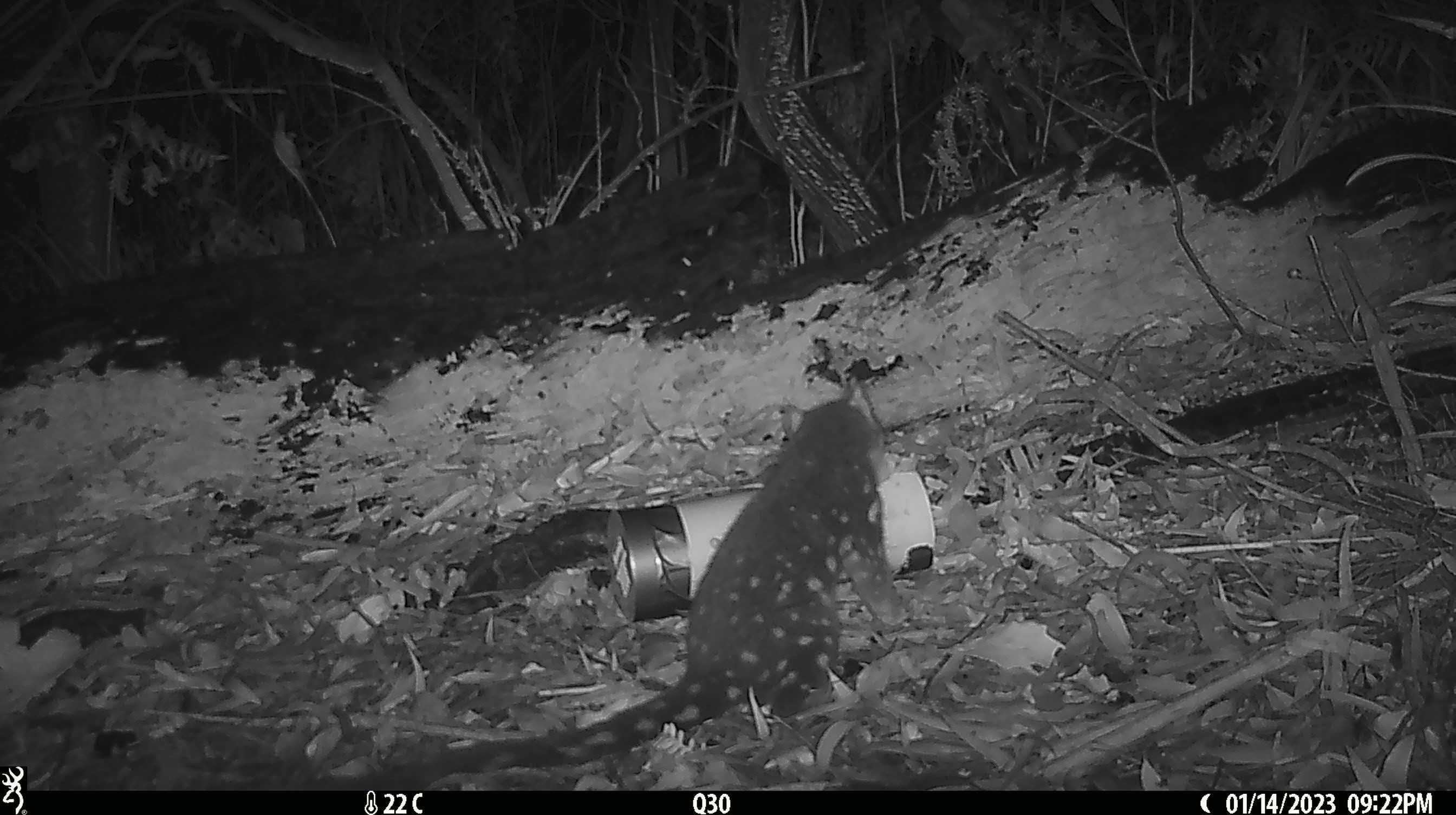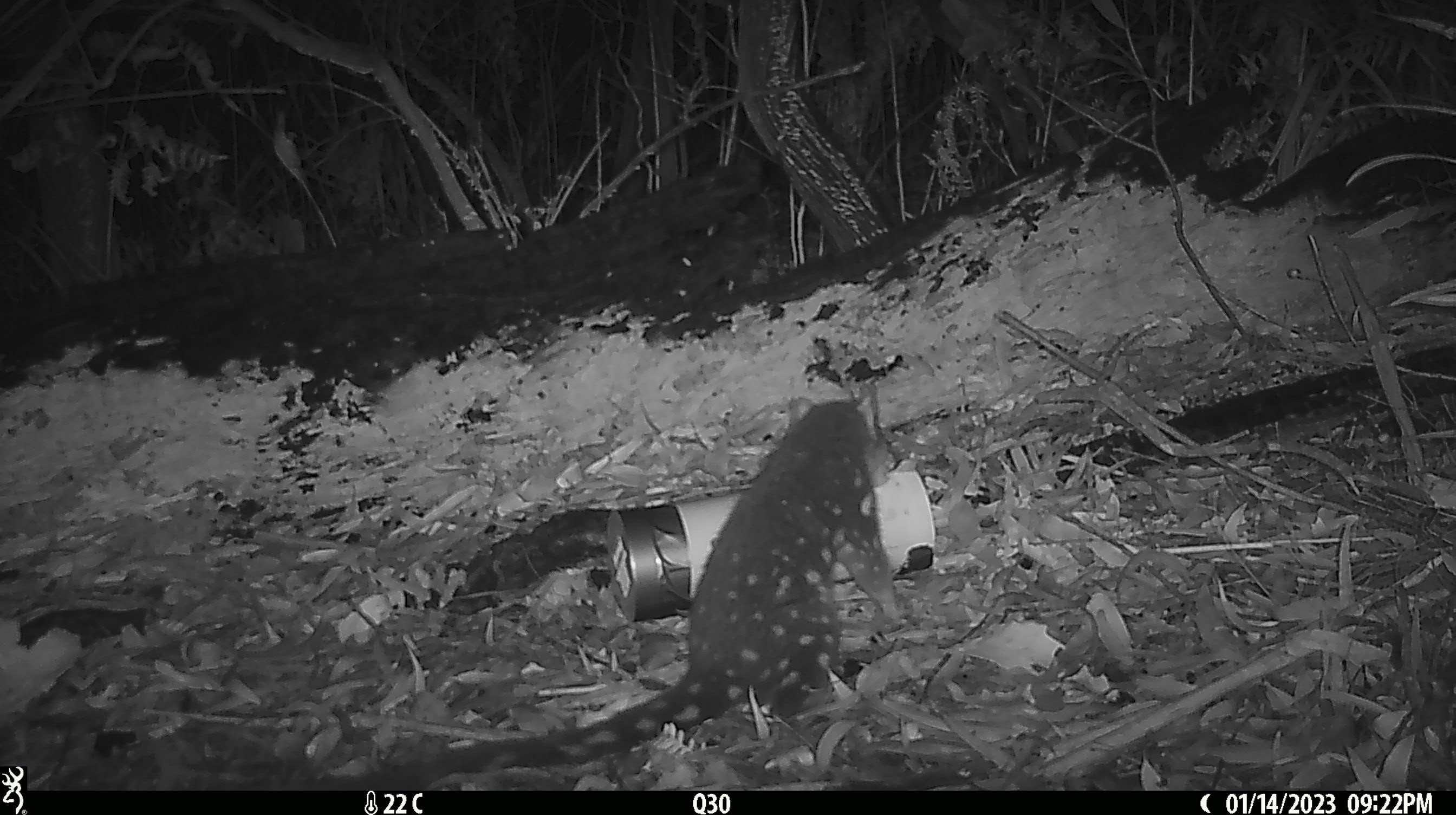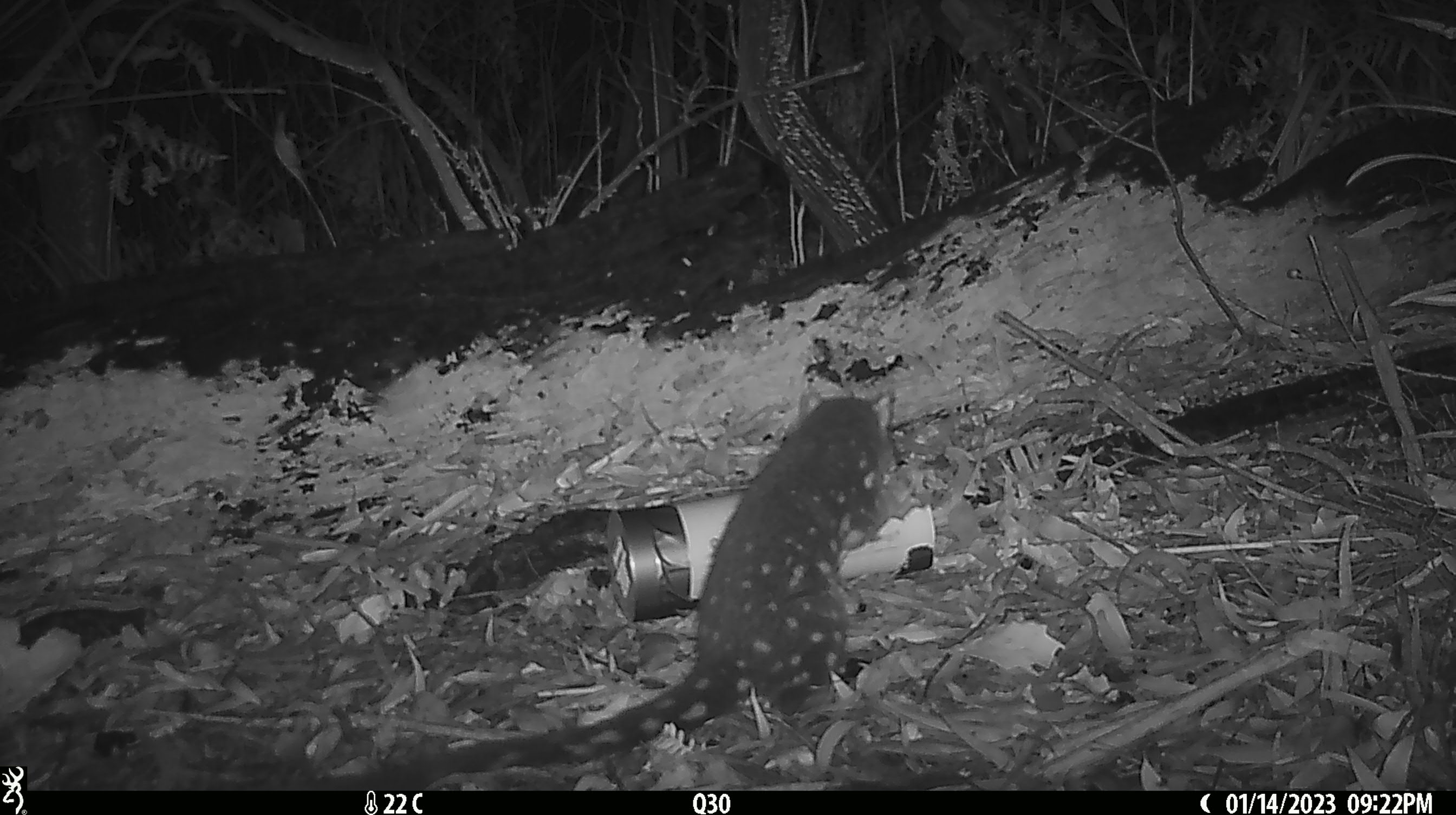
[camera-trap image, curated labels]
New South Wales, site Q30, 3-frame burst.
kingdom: Animalia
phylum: Chordata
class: Mammalia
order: Dasyuromorphia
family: Dasyuridae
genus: Dasyurus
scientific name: Dasyurus maculatus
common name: spotted-tailed quoll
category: quoll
Quoll (spotted-tailed quoll) (Dasyurus maculatus).